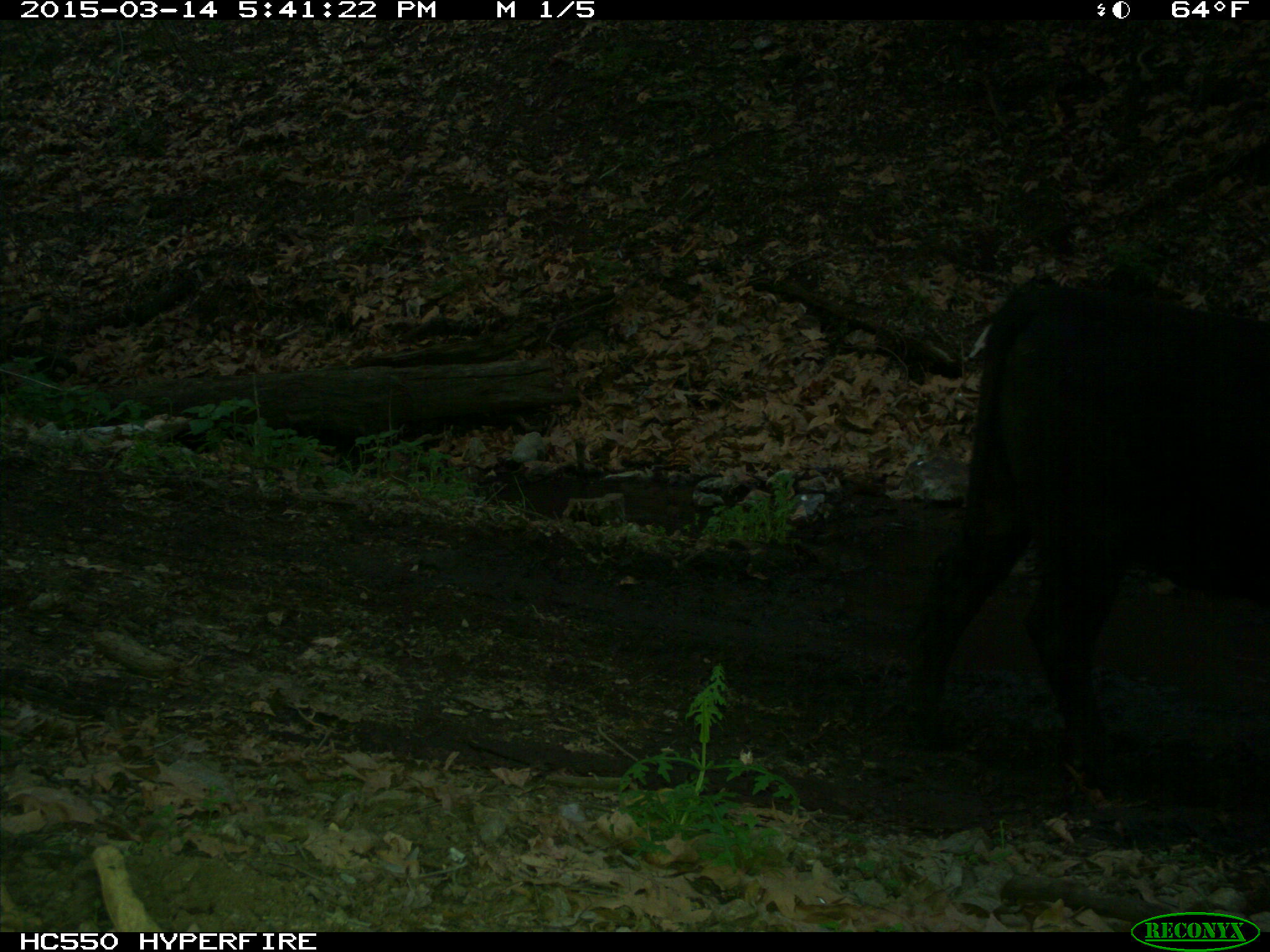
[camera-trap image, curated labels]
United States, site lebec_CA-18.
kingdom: Animalia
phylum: Chordata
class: Mammalia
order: Artiodactyla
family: Bovidae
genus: Bos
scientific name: Bos taurus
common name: domestic cow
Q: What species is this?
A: Bos taurus (domestic cow).